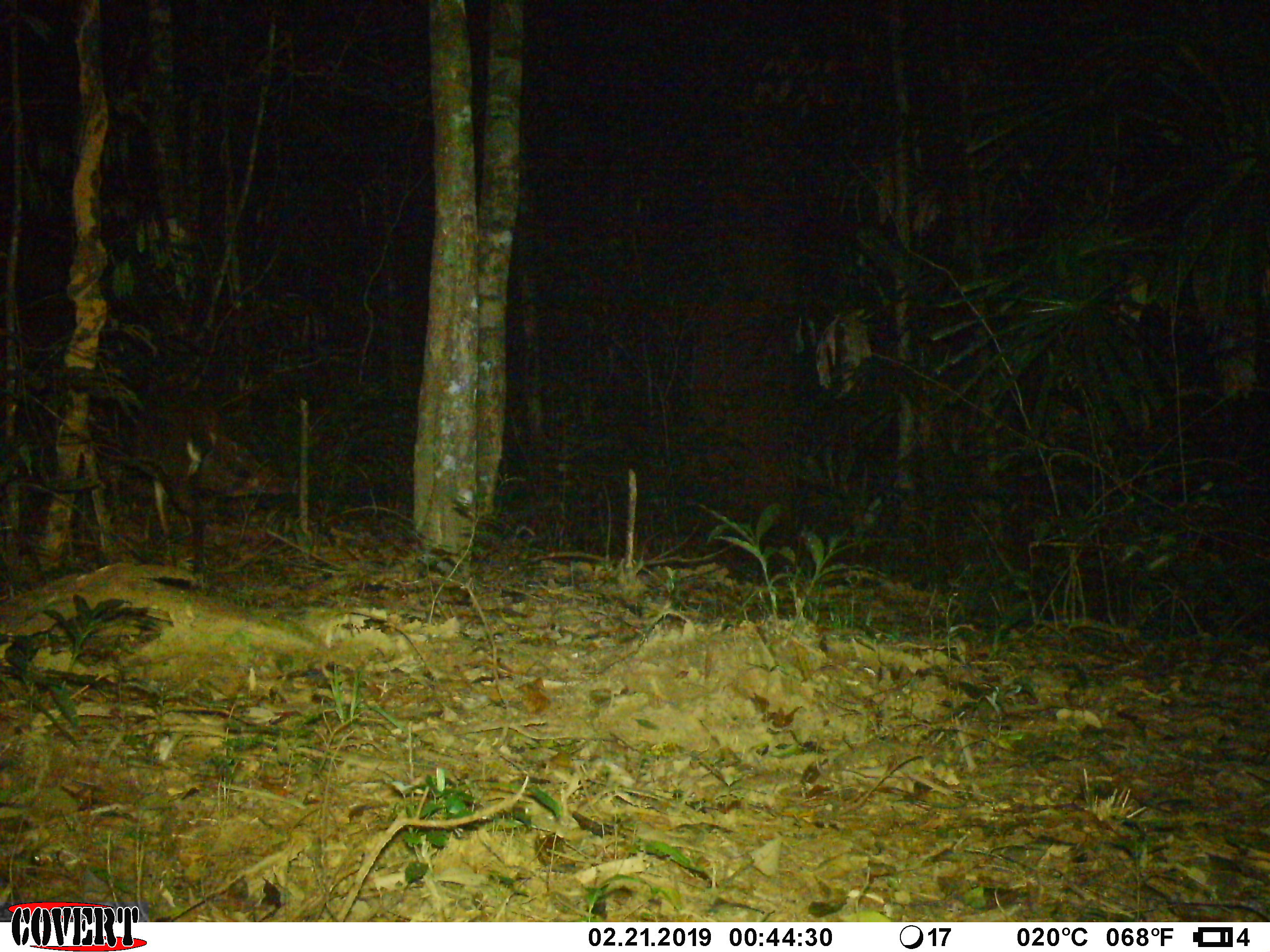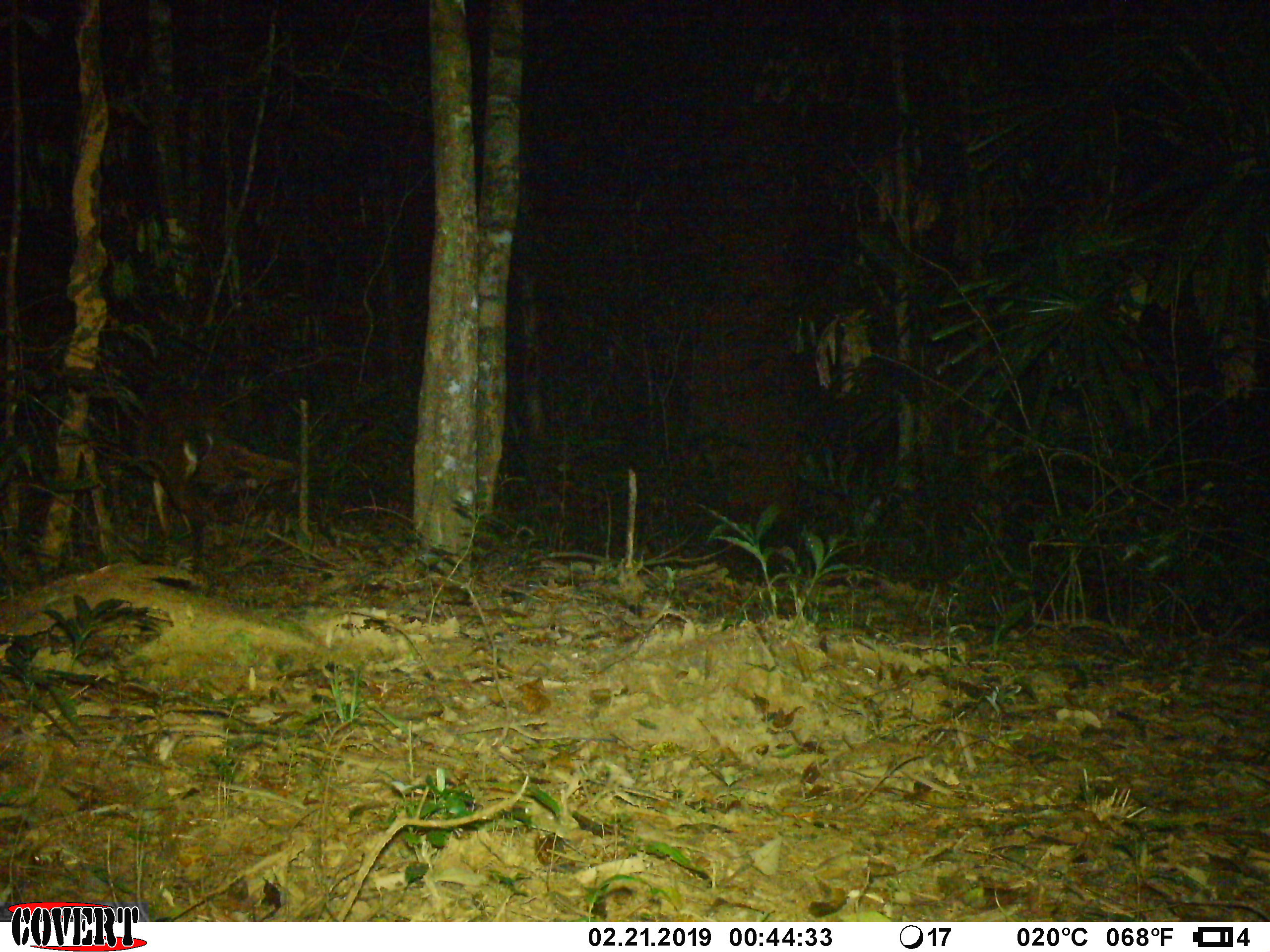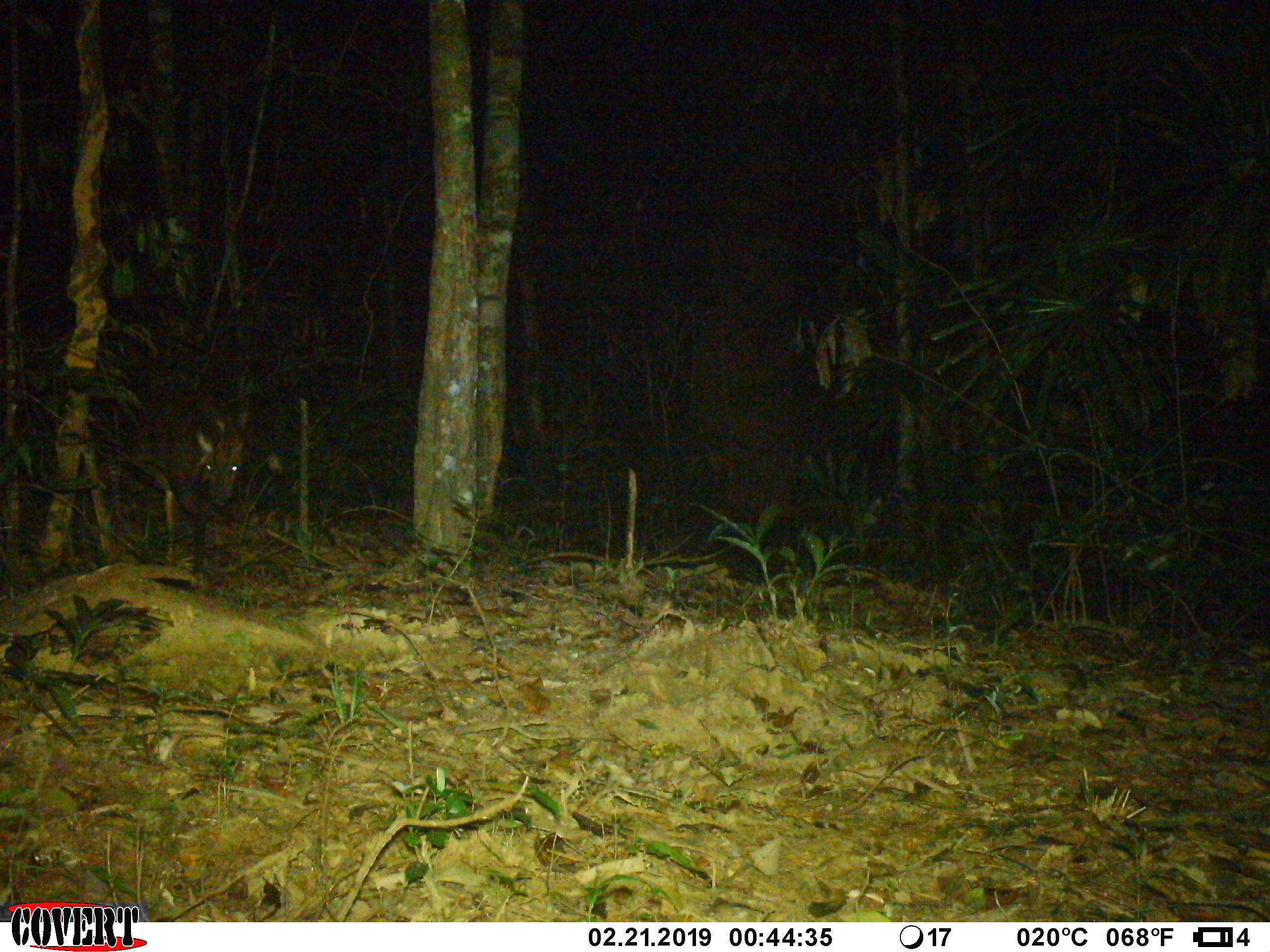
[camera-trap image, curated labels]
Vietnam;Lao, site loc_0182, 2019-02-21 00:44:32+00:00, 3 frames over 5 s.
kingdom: Animalia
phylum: Chordata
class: Mammalia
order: Artiodactyla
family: Cervidae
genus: Muntiacus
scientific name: Muntiacus vuquangensis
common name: large-antlered muntjac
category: large antlered muntjac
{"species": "large antlered muntjac (large-antlered muntjac) (Muntiacus vuquangensis)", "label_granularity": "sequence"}